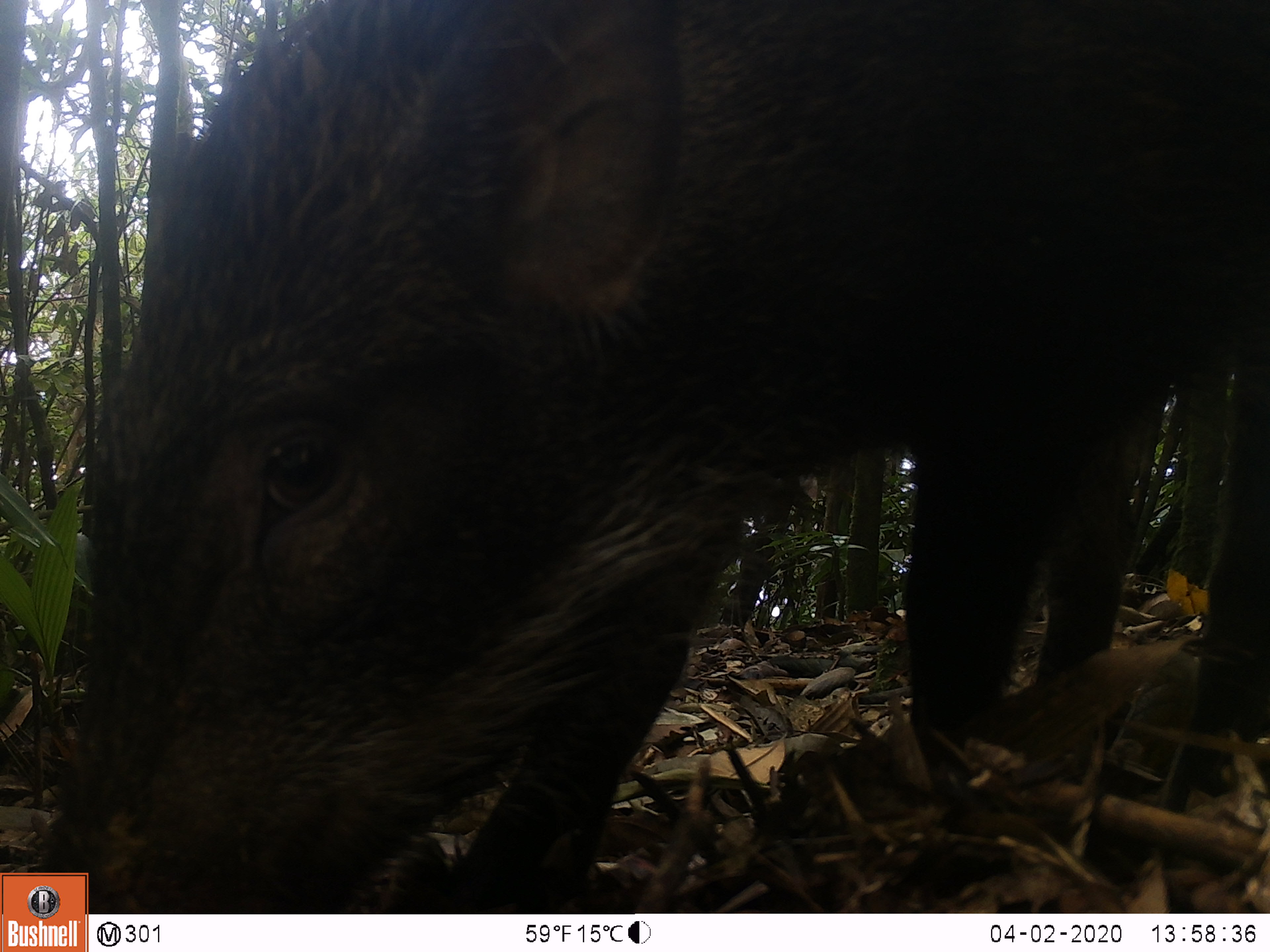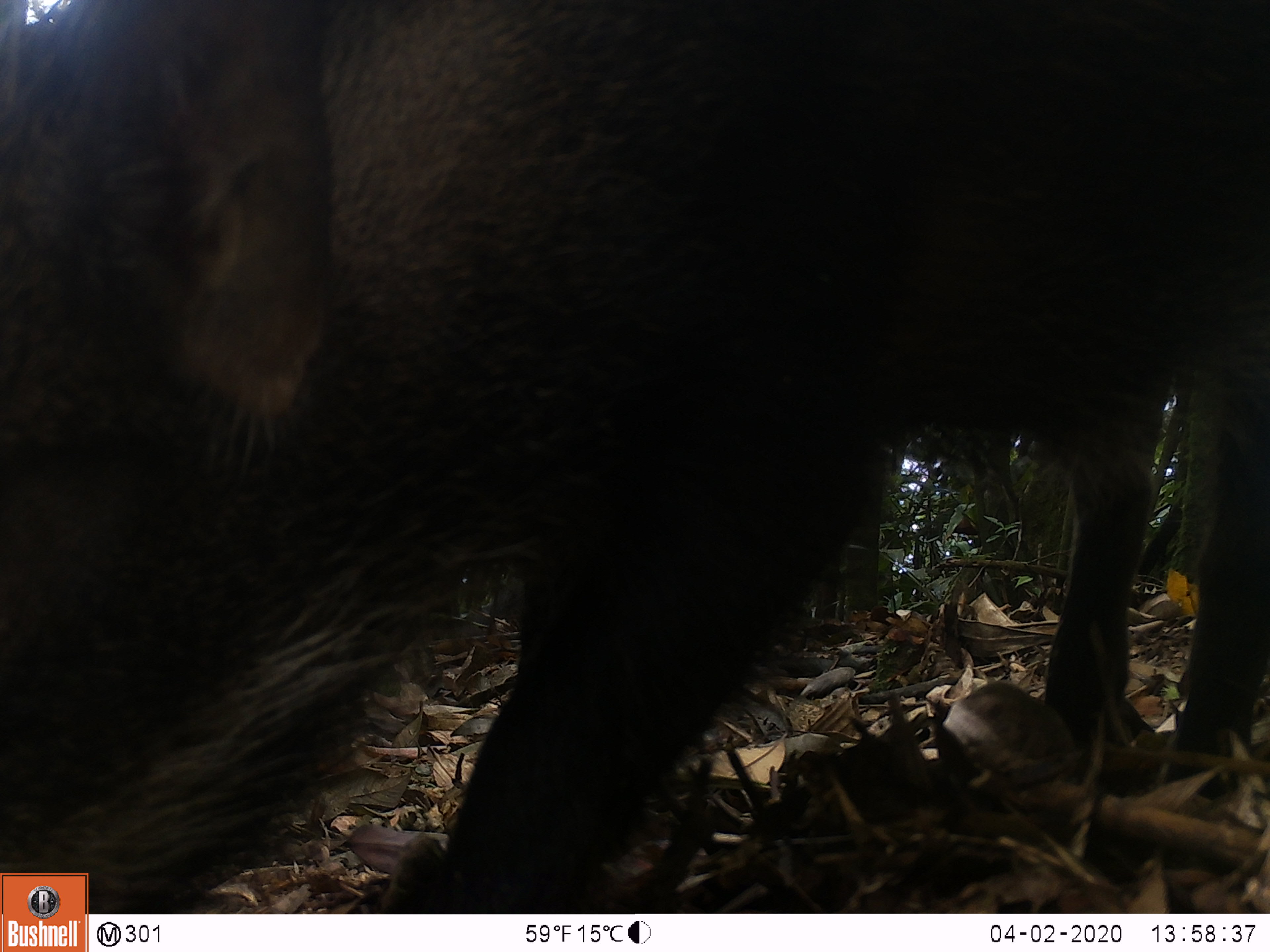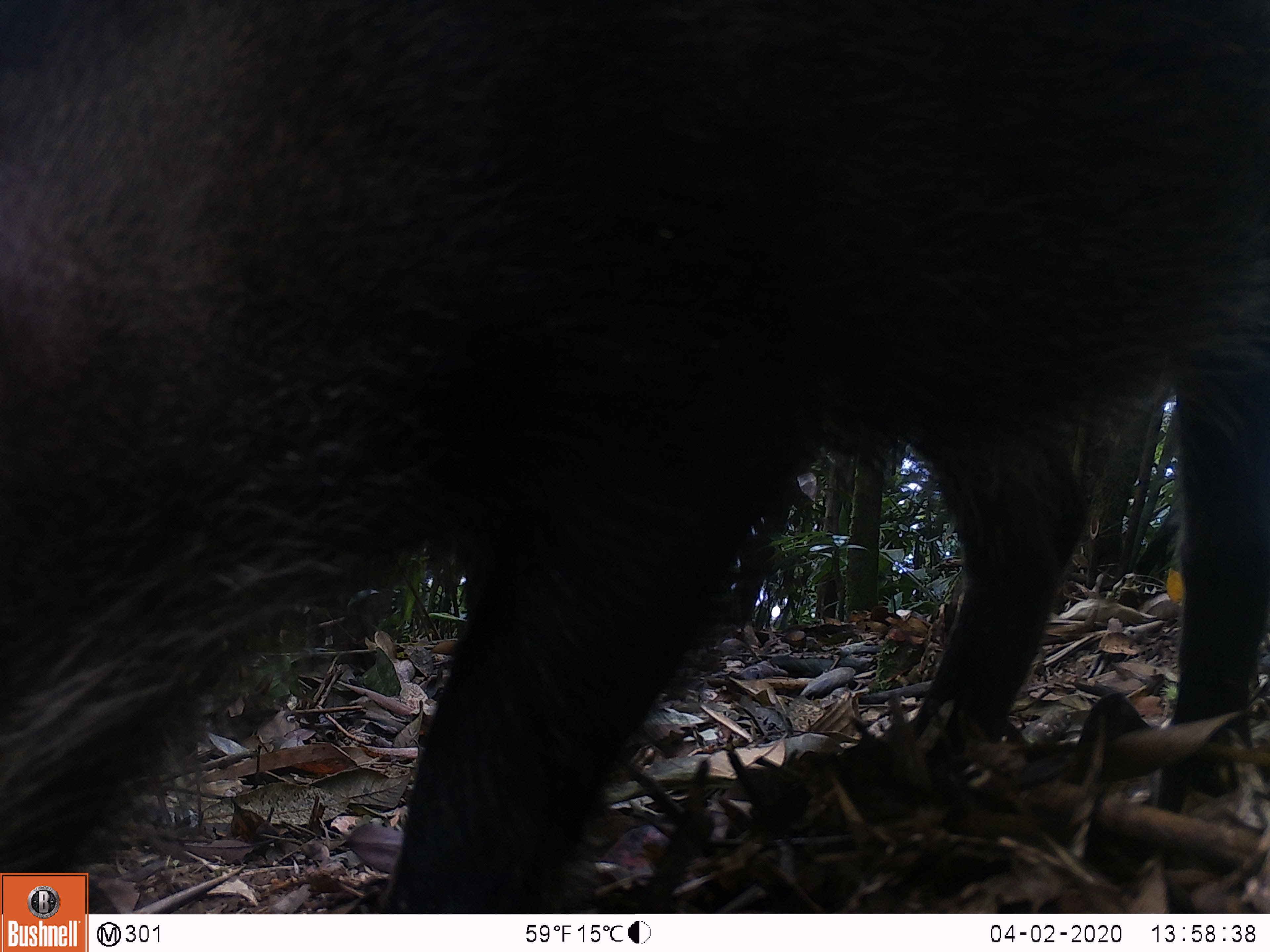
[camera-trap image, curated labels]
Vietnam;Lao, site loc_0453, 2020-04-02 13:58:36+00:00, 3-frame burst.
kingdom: Animalia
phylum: Chordata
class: Mammalia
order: Artiodactyla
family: Suidae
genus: Sus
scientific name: Sus scrofa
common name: eurasian wild pig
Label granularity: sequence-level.